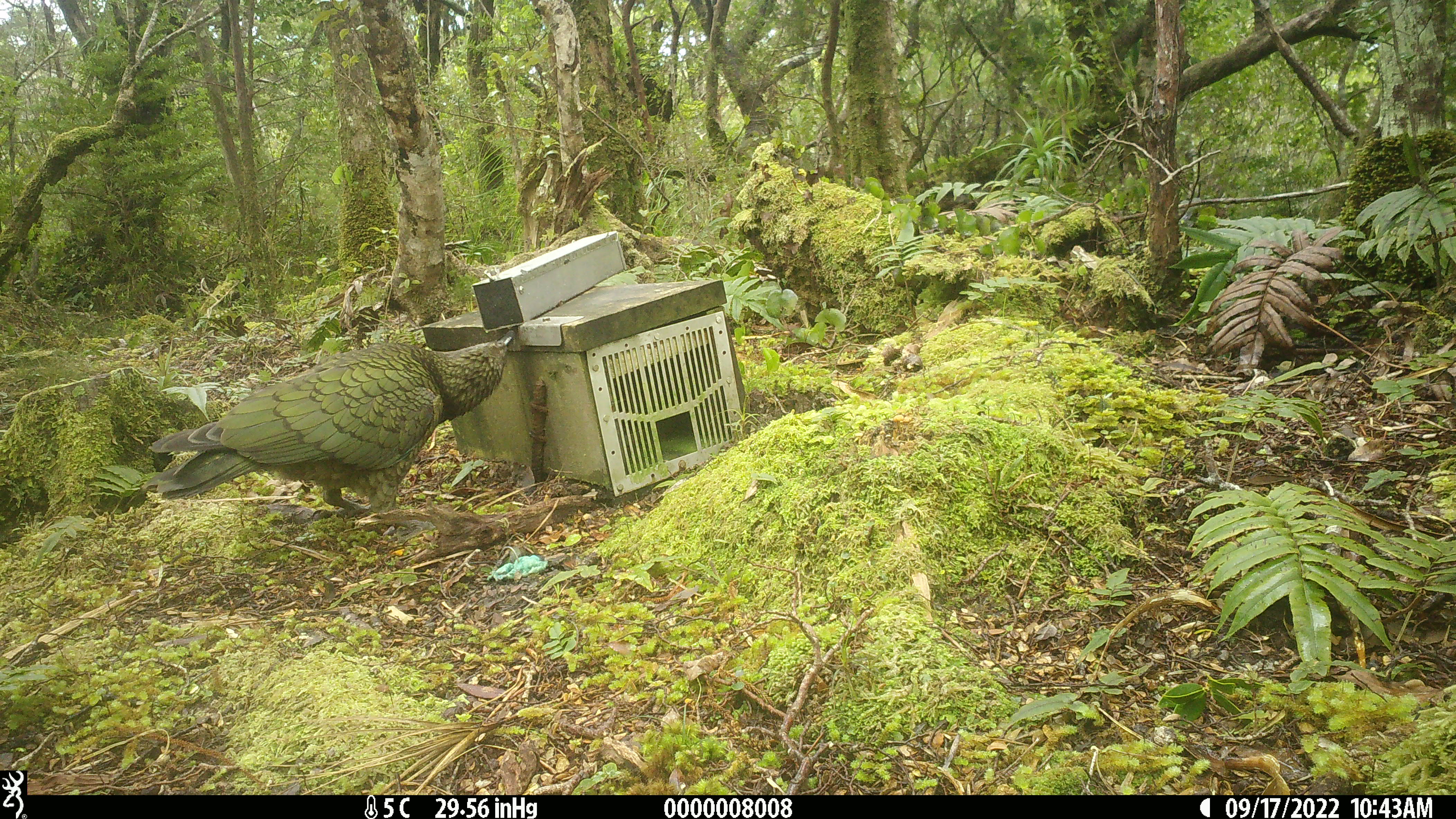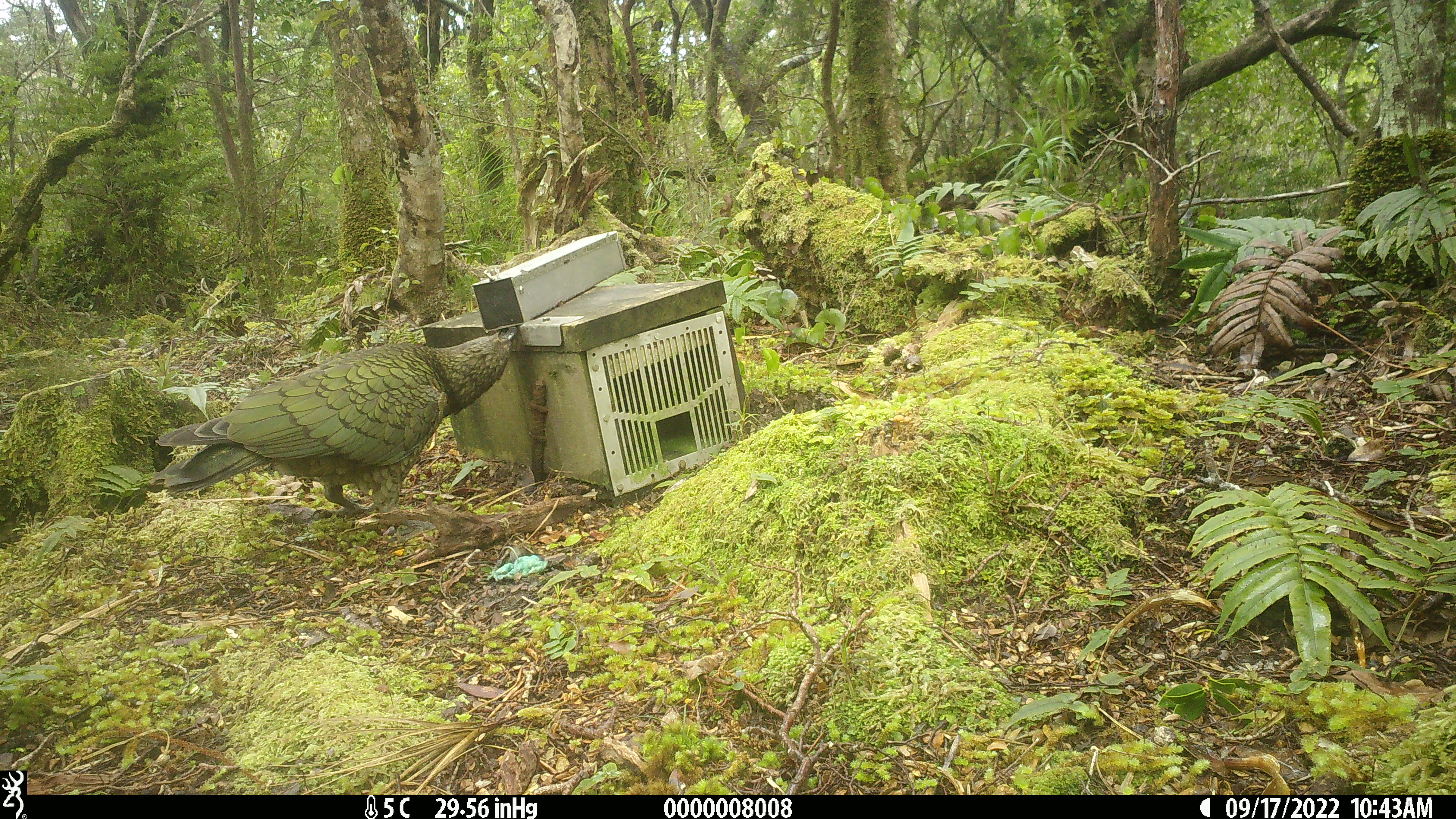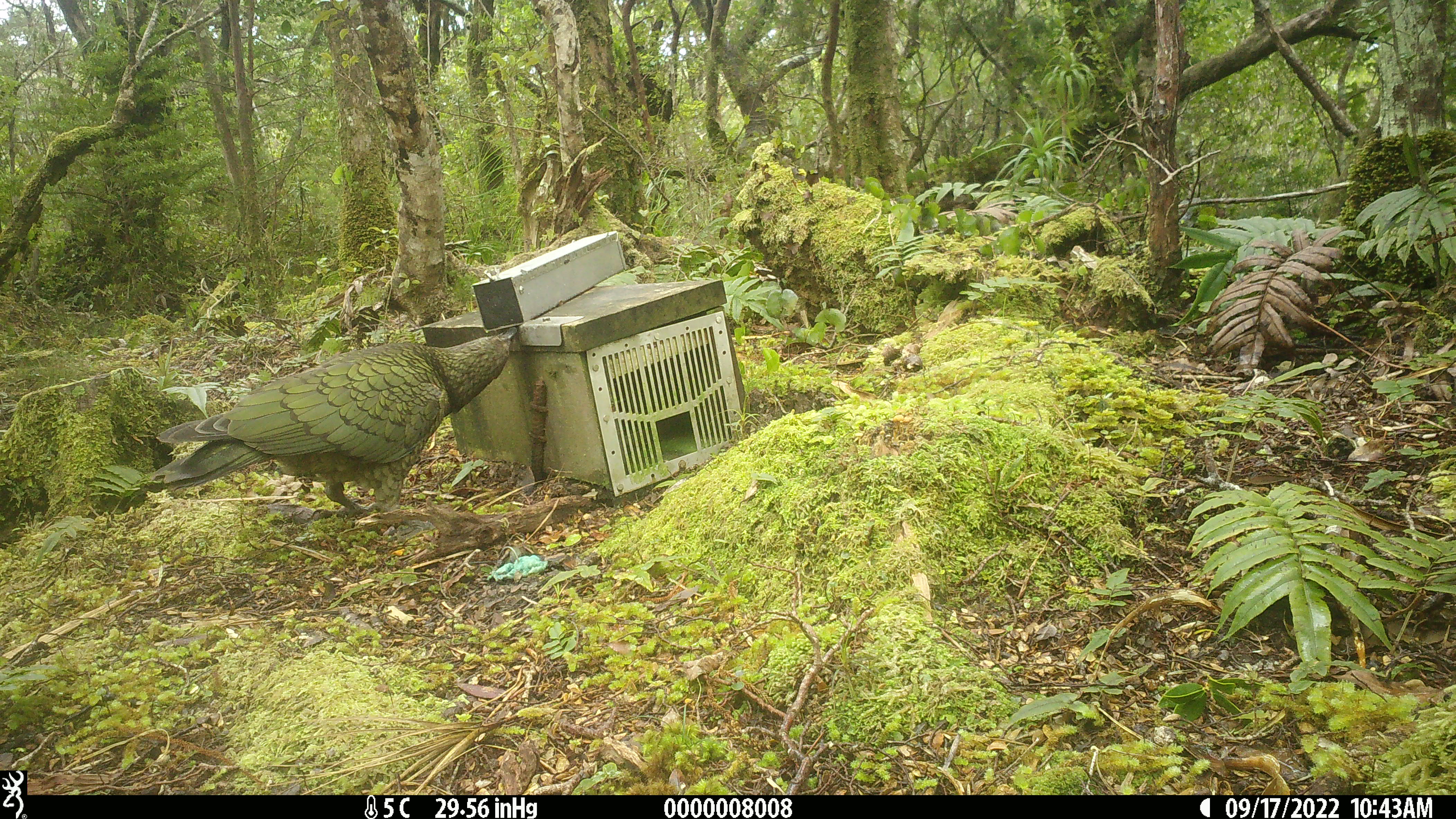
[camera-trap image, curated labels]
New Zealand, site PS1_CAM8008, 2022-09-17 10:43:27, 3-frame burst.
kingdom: Animalia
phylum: Chordata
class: Aves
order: Psittaciformes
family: Strigopidae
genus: Nestor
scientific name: Nestor notabilis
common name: kea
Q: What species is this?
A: Kea (Nestor notabilis).